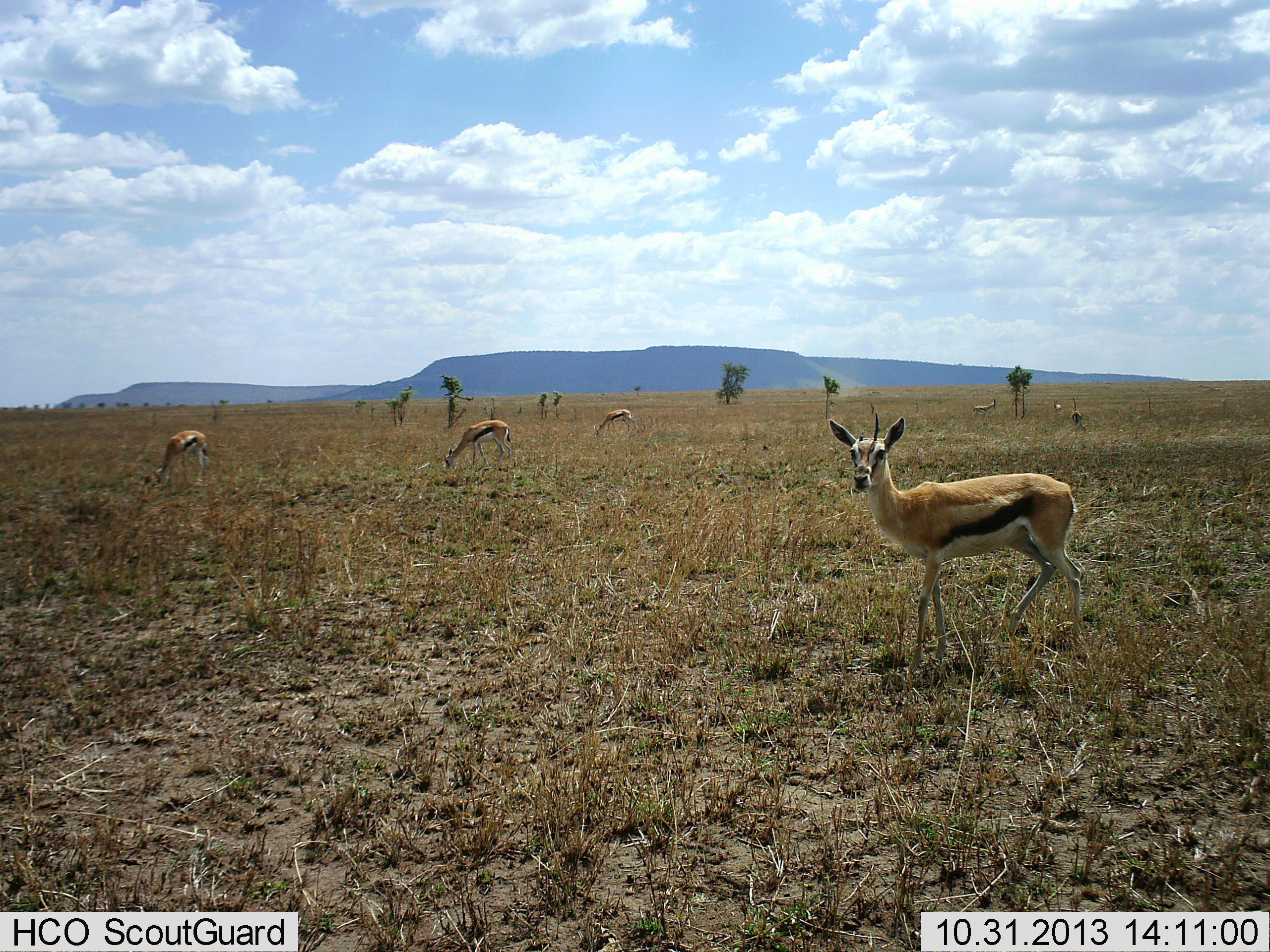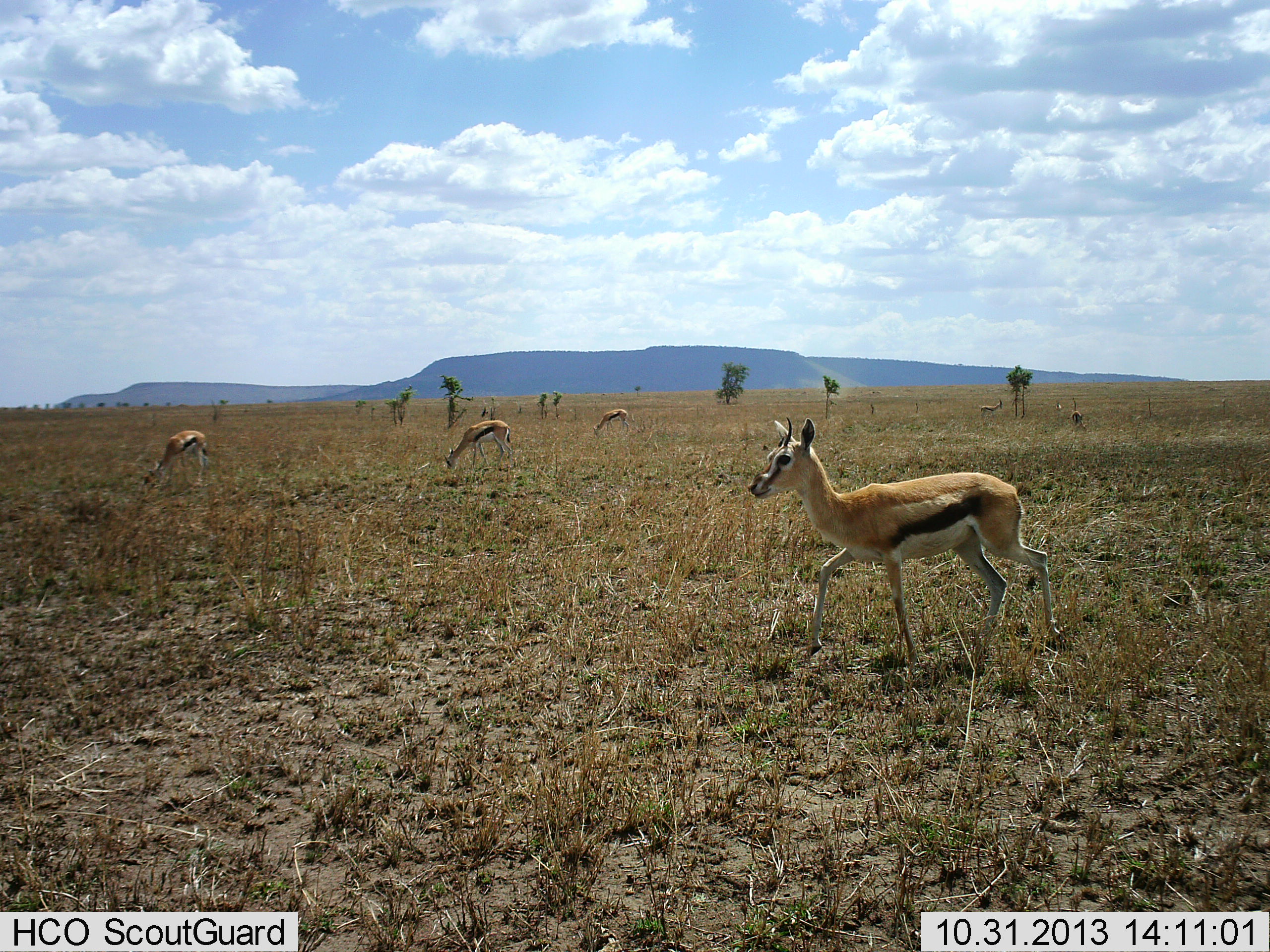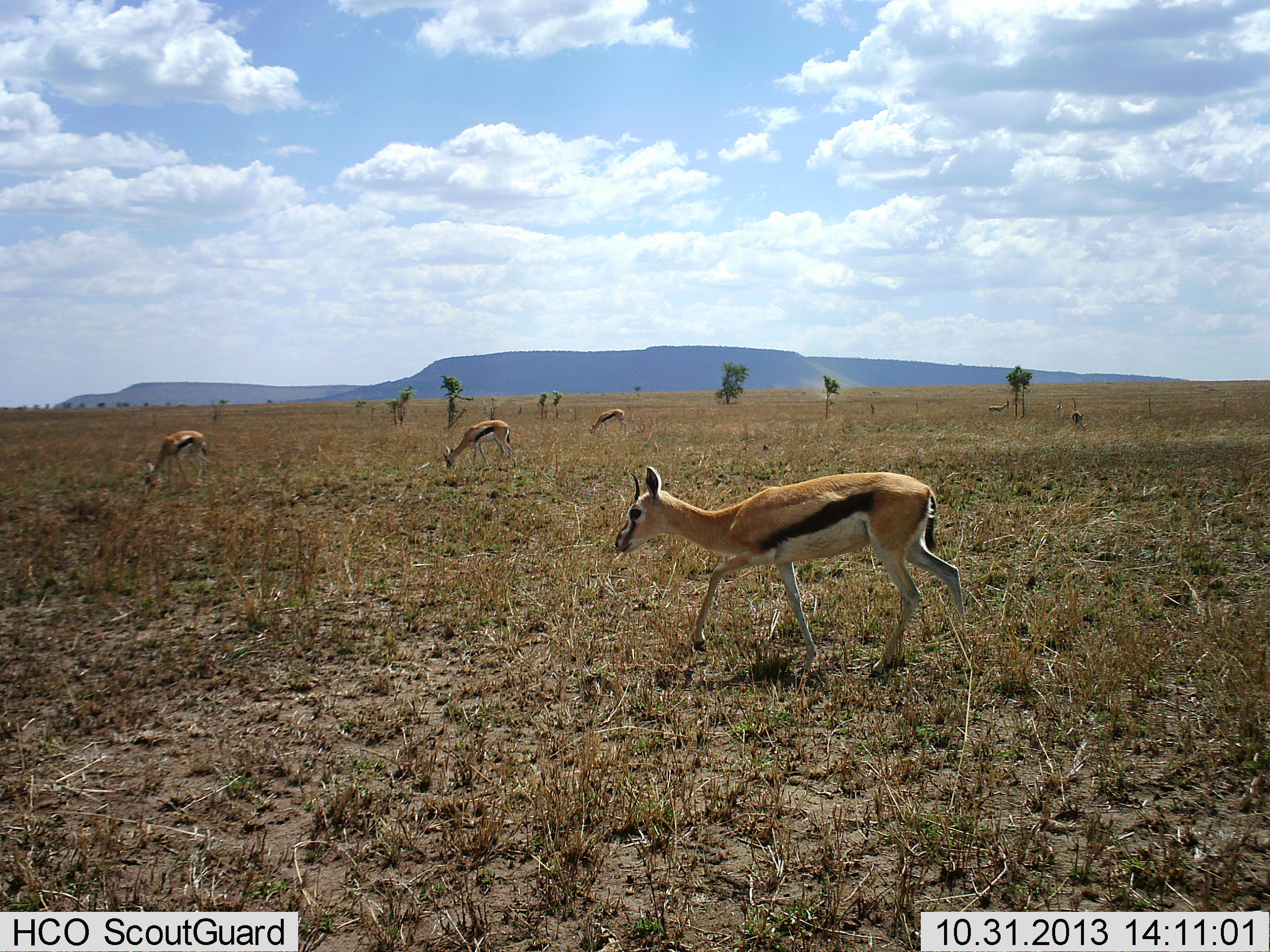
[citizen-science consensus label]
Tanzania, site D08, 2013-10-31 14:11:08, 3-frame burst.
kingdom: Animalia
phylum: Chordata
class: Mammalia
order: Artiodactyla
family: Bovidae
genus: Eudorcas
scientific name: Eudorcas thomsonii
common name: thomson's gazelle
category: gazellethomsons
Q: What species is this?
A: Gazellethomsons (thomson's gazelle) (Eudorcas thomsonii).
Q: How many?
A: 6.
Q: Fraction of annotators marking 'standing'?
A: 35%.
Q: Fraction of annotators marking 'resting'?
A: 3%.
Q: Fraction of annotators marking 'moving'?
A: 76%.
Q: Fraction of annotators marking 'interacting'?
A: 0%.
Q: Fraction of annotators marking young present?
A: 6%.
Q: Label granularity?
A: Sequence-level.